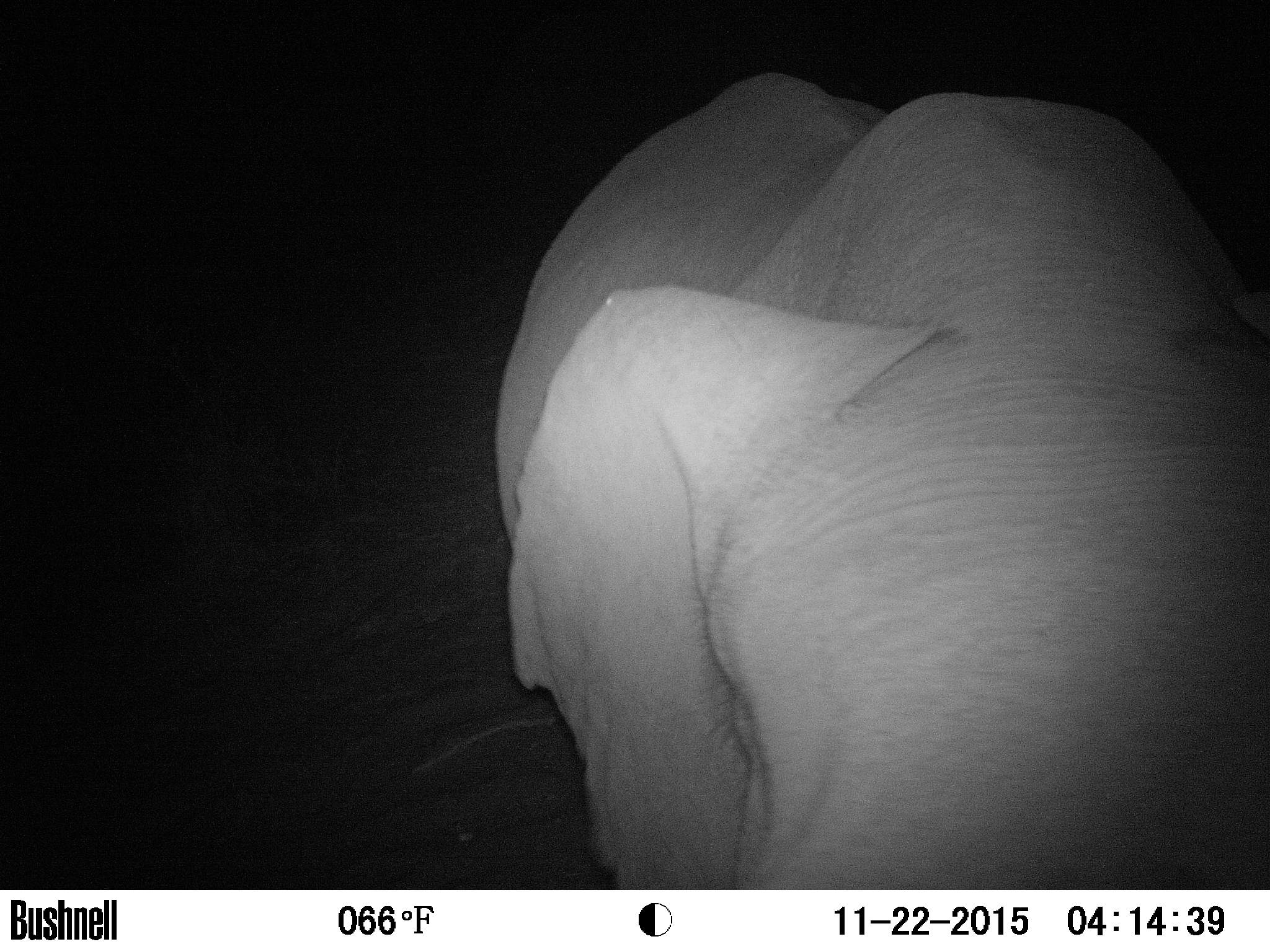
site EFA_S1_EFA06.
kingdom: Animalia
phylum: Chordata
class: Mammalia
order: Proboscidea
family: Elephantidae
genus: Loxodonta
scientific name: Loxodonta africana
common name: african bush elephant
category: elephant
Elephant (african bush elephant) (Loxodonta africana), count 1. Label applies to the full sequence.